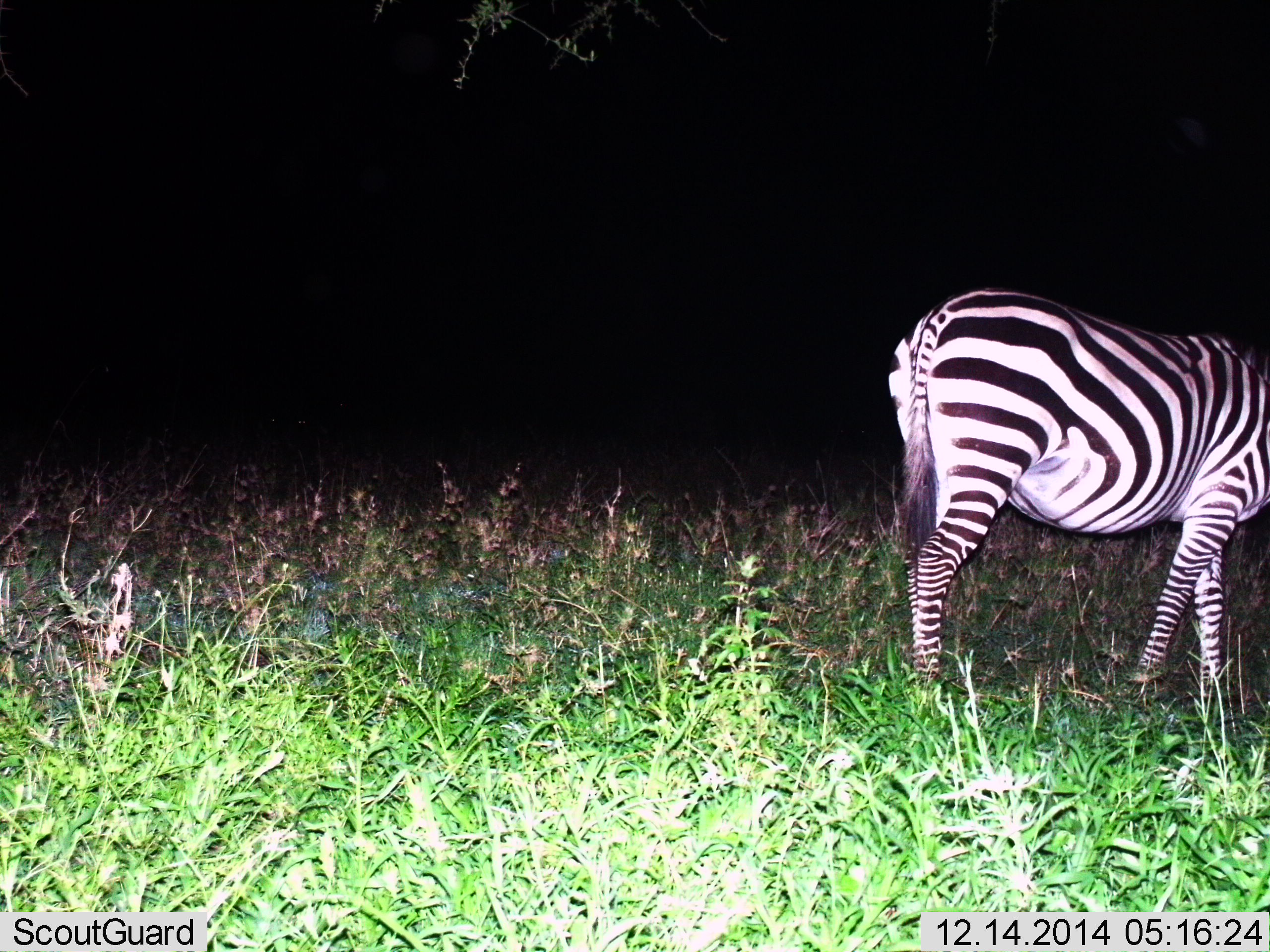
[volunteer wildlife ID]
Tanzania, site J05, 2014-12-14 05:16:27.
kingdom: Animalia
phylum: Chordata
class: Mammalia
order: Perissodactyla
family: Equidae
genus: Equus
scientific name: Equus quagga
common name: plains zebra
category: zebra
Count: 1.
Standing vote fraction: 70%.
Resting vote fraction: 0%.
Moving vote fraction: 30%.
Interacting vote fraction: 0%.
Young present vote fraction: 0%.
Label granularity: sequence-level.